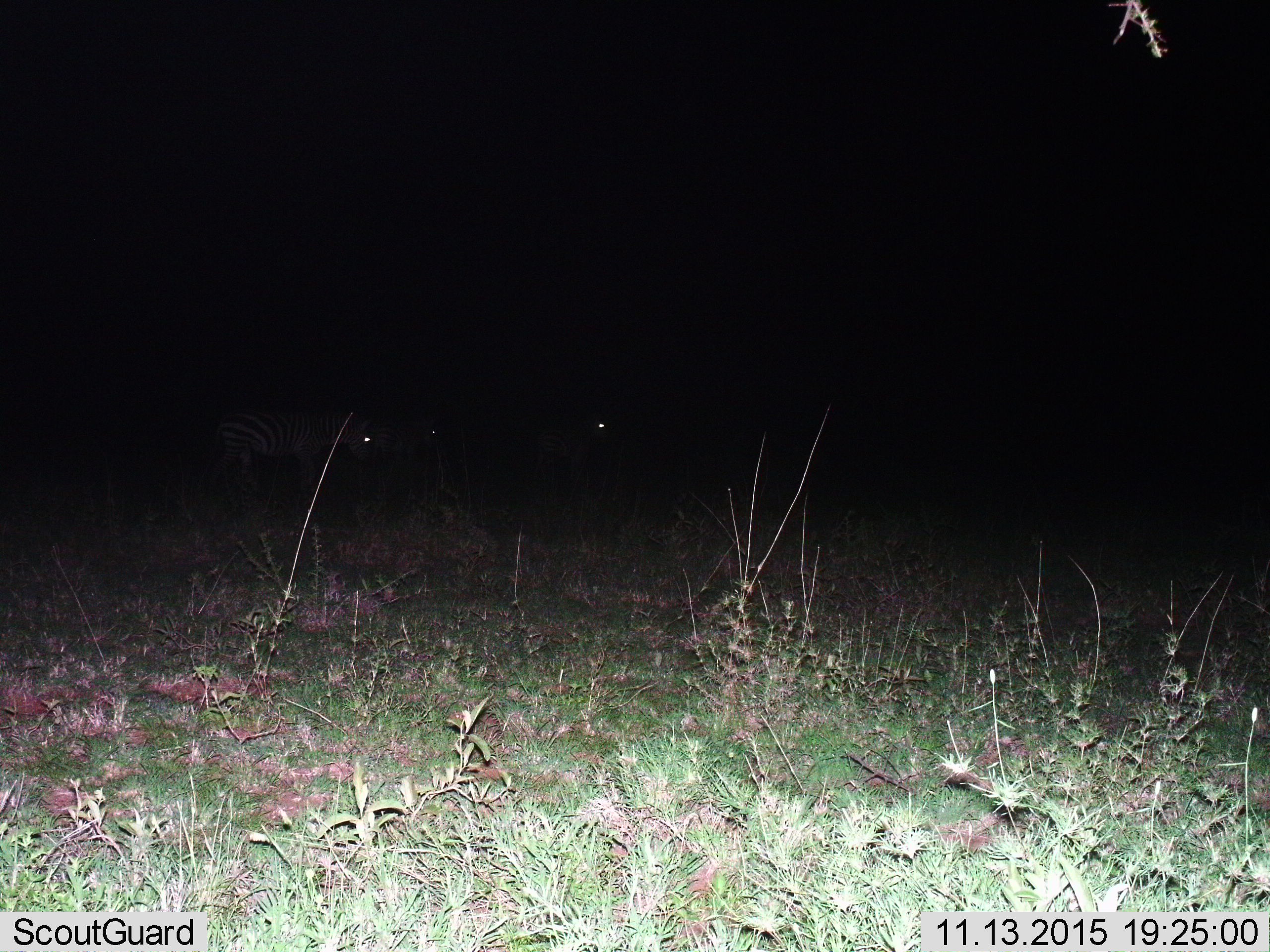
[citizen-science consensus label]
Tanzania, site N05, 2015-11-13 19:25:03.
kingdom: Animalia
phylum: Chordata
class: Mammalia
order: Perissodactyla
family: Equidae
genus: Equus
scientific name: Equus quagga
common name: plains zebra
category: zebra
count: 3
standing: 86%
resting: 14%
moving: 0%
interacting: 0%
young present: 0%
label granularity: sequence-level